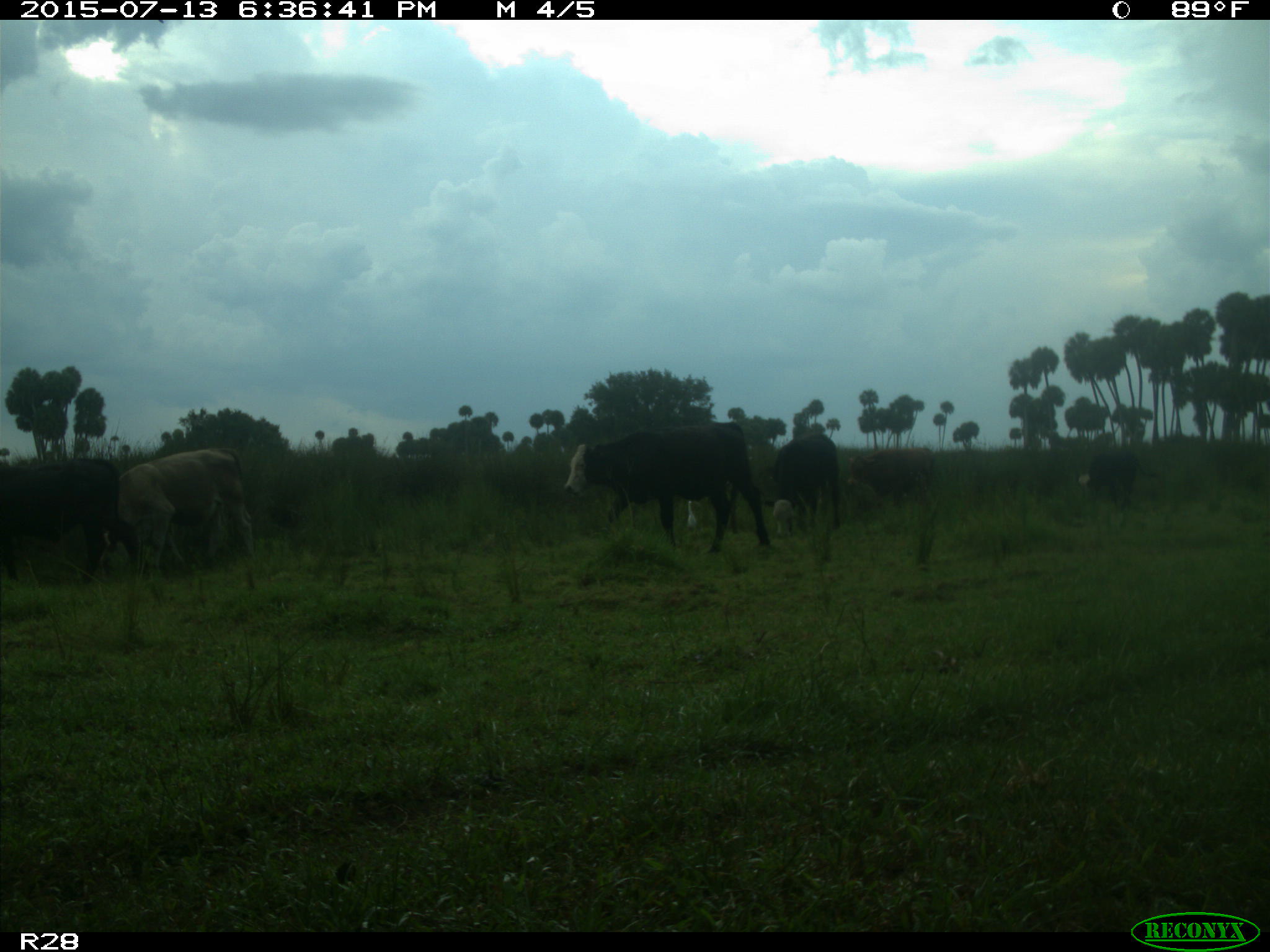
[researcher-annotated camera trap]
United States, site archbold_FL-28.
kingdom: Animalia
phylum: Chordata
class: Mammalia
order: Artiodactyla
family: Bovidae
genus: Bos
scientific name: Bos taurus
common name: domestic cow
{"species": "Bos taurus (domestic cow)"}